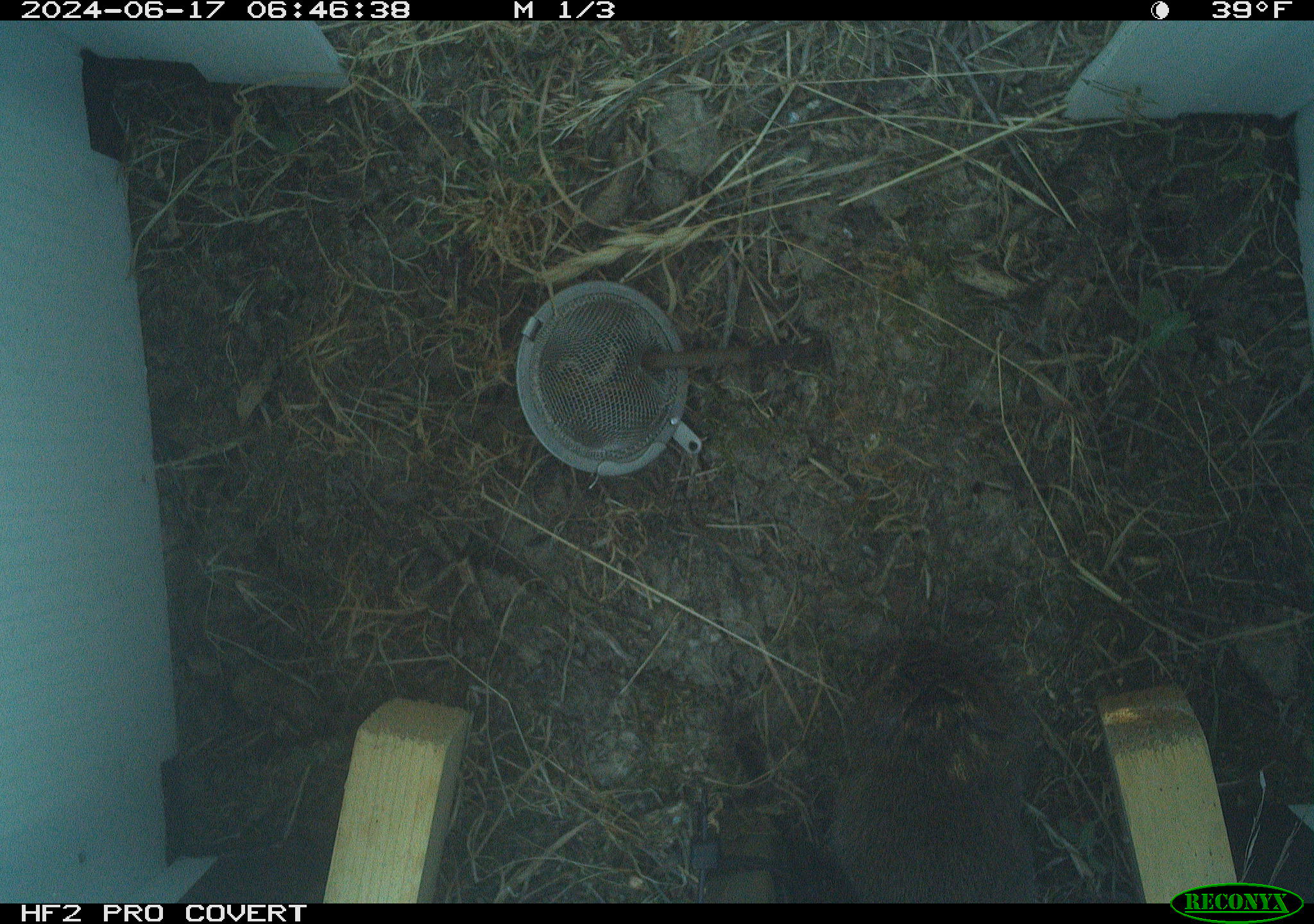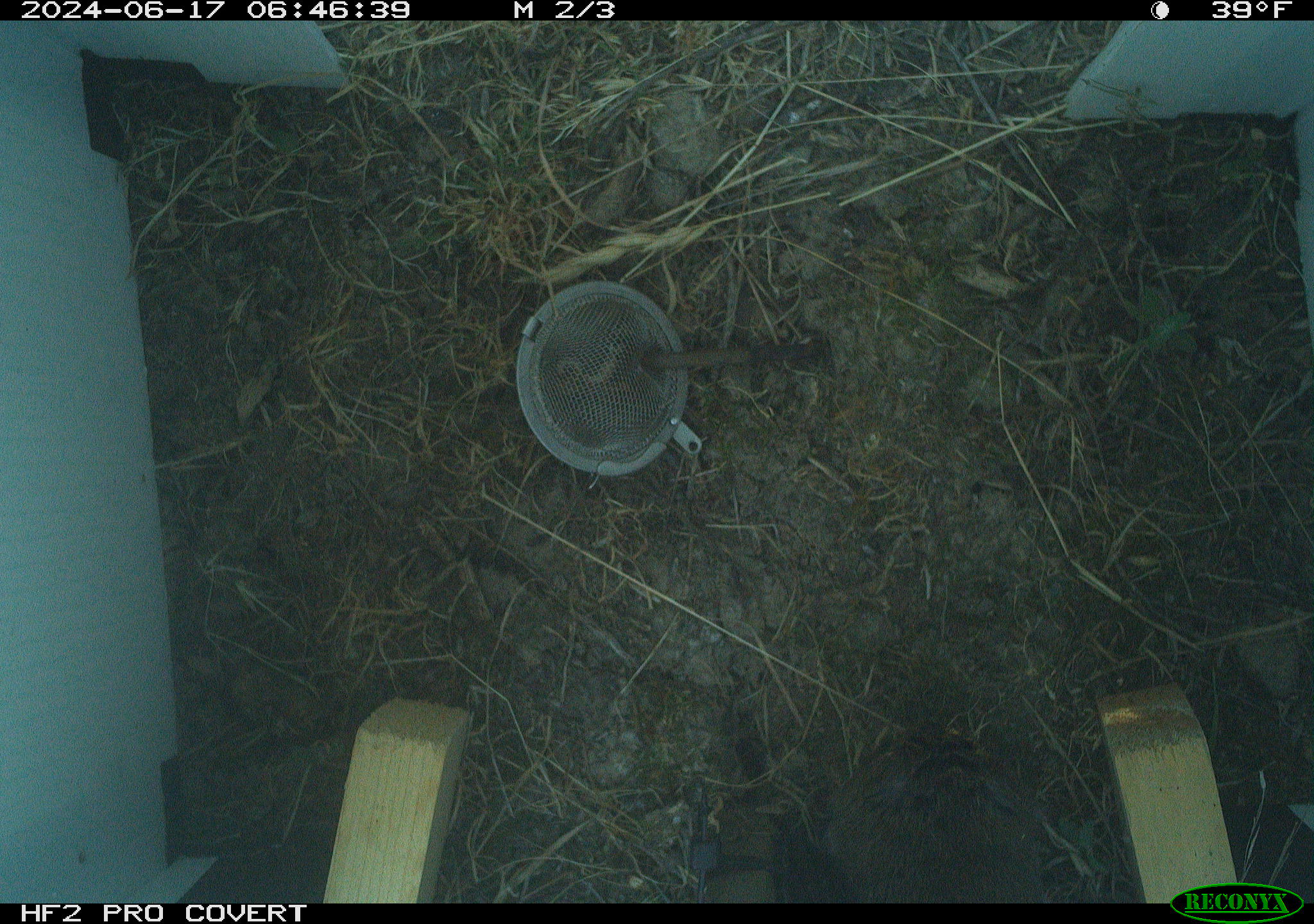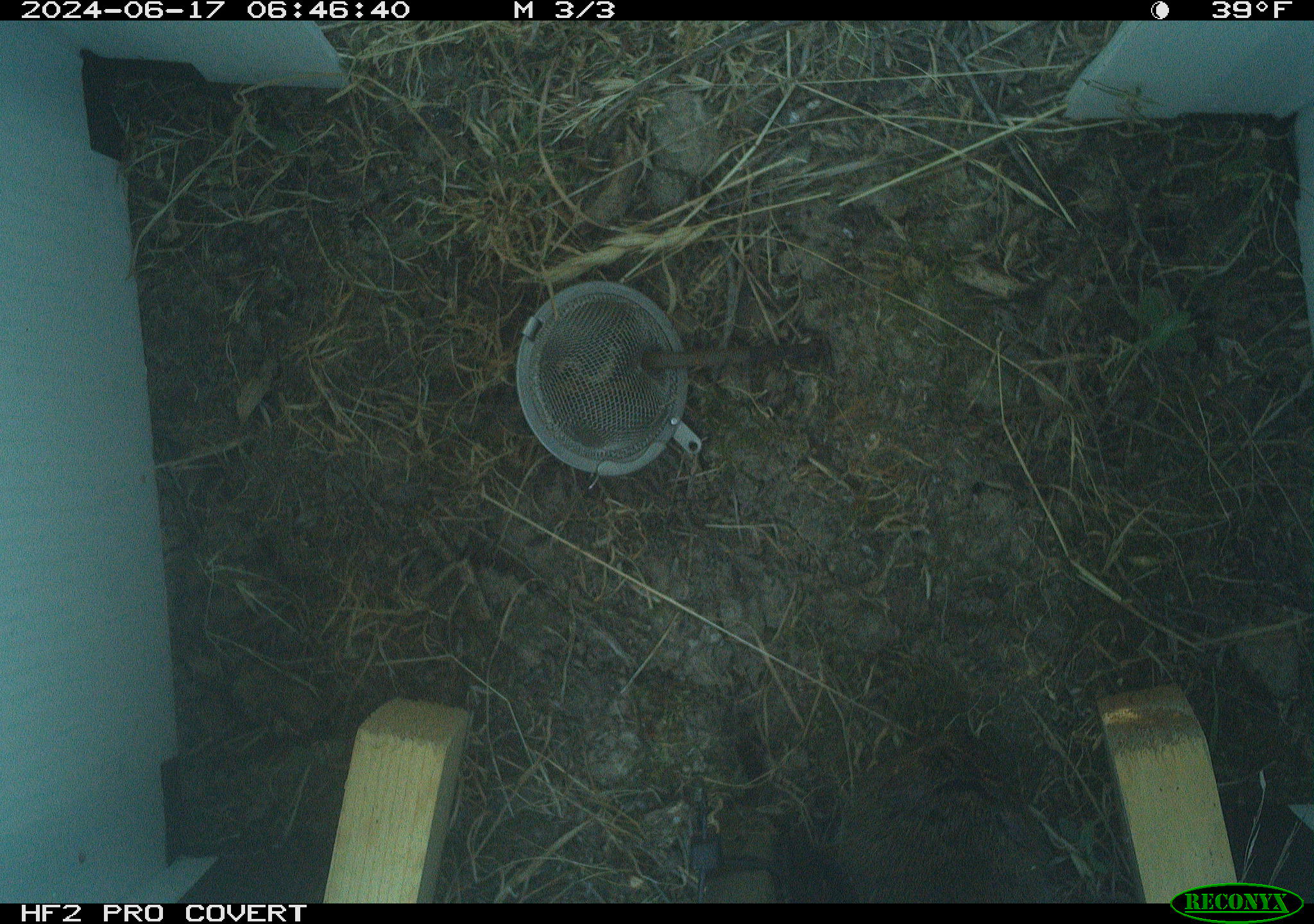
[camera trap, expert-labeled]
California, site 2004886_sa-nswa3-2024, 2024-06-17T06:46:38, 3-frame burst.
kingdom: Animalia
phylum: Chordata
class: Mammalia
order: Rodentia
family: Cricetidae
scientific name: Arvicolinae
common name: voles, lemmings, and muskrats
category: arvicolinae subfamily